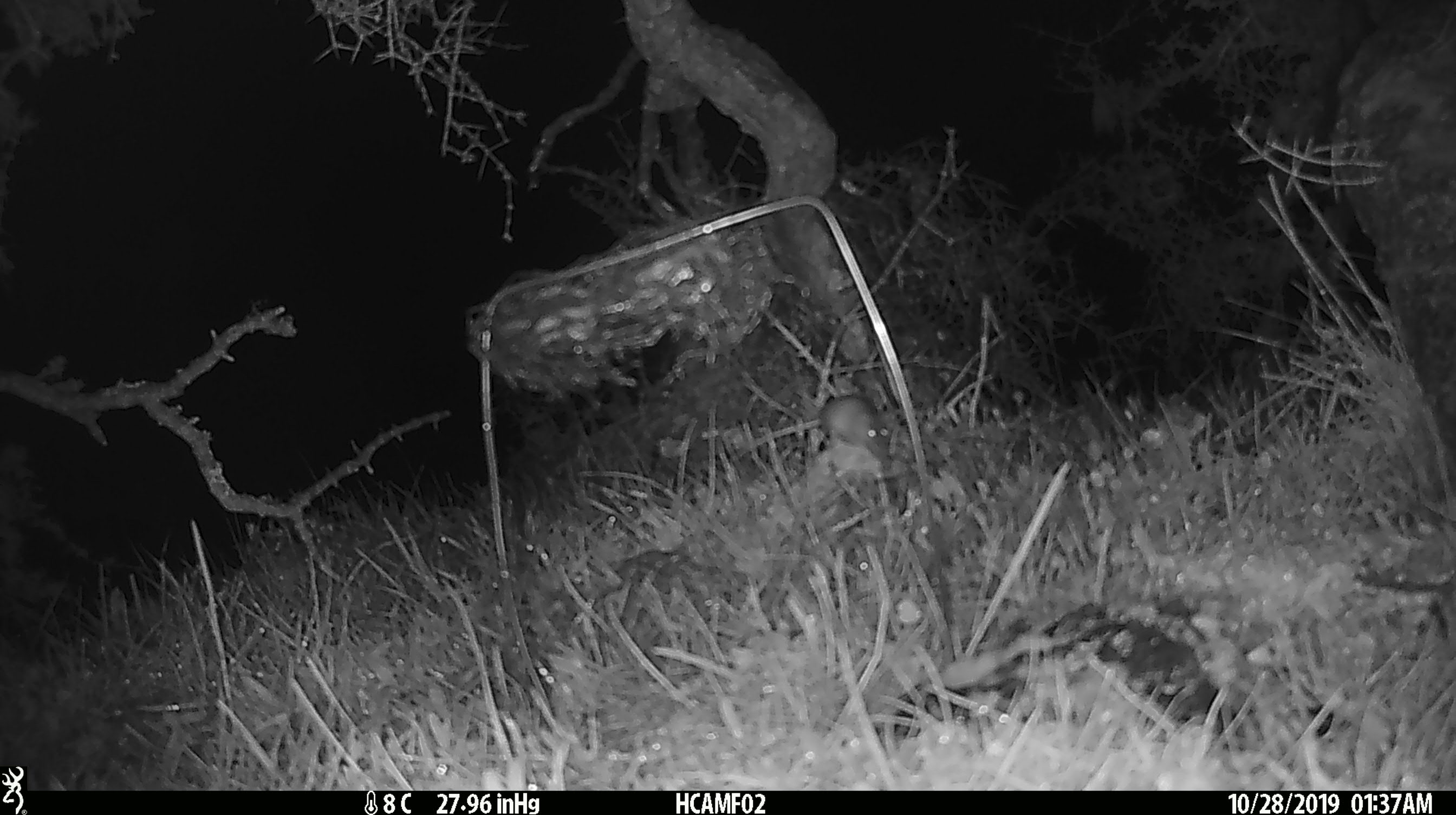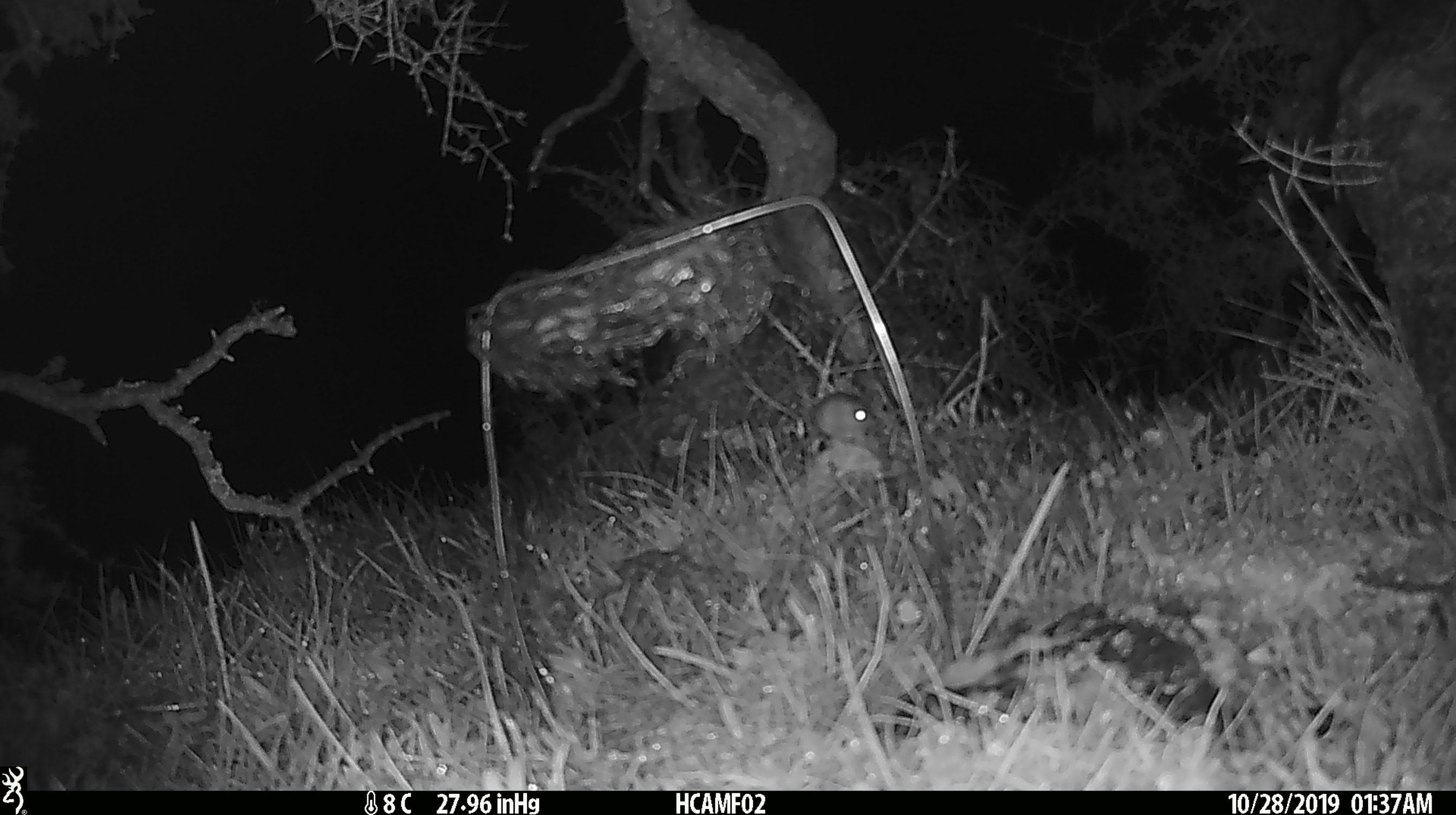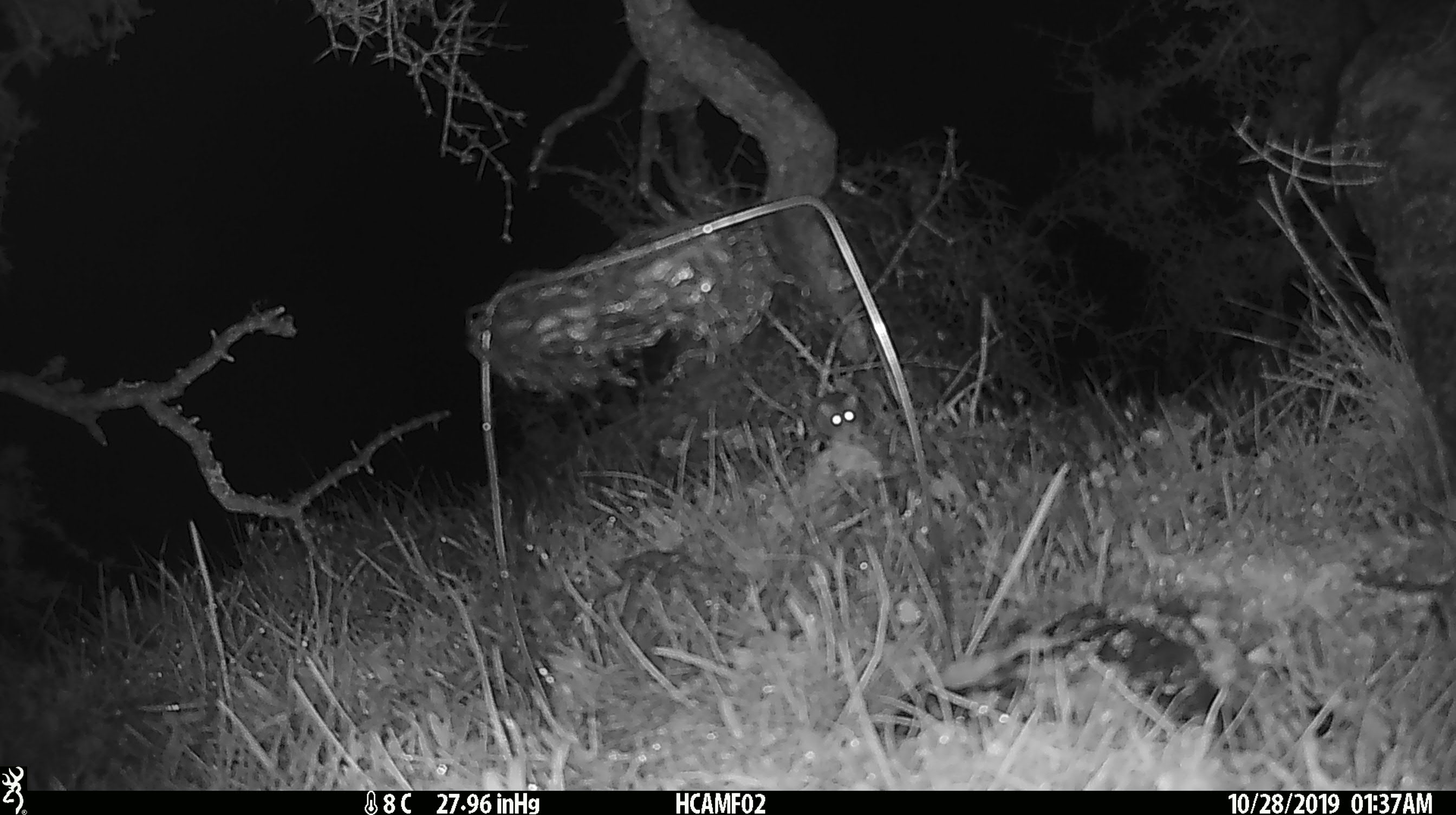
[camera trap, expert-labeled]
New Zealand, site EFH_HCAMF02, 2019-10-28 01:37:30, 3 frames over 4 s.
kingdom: Animalia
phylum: Chordata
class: Mammalia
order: Rodentia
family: Muridae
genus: Mus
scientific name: Mus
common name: mouse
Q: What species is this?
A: Mouse (Mus).